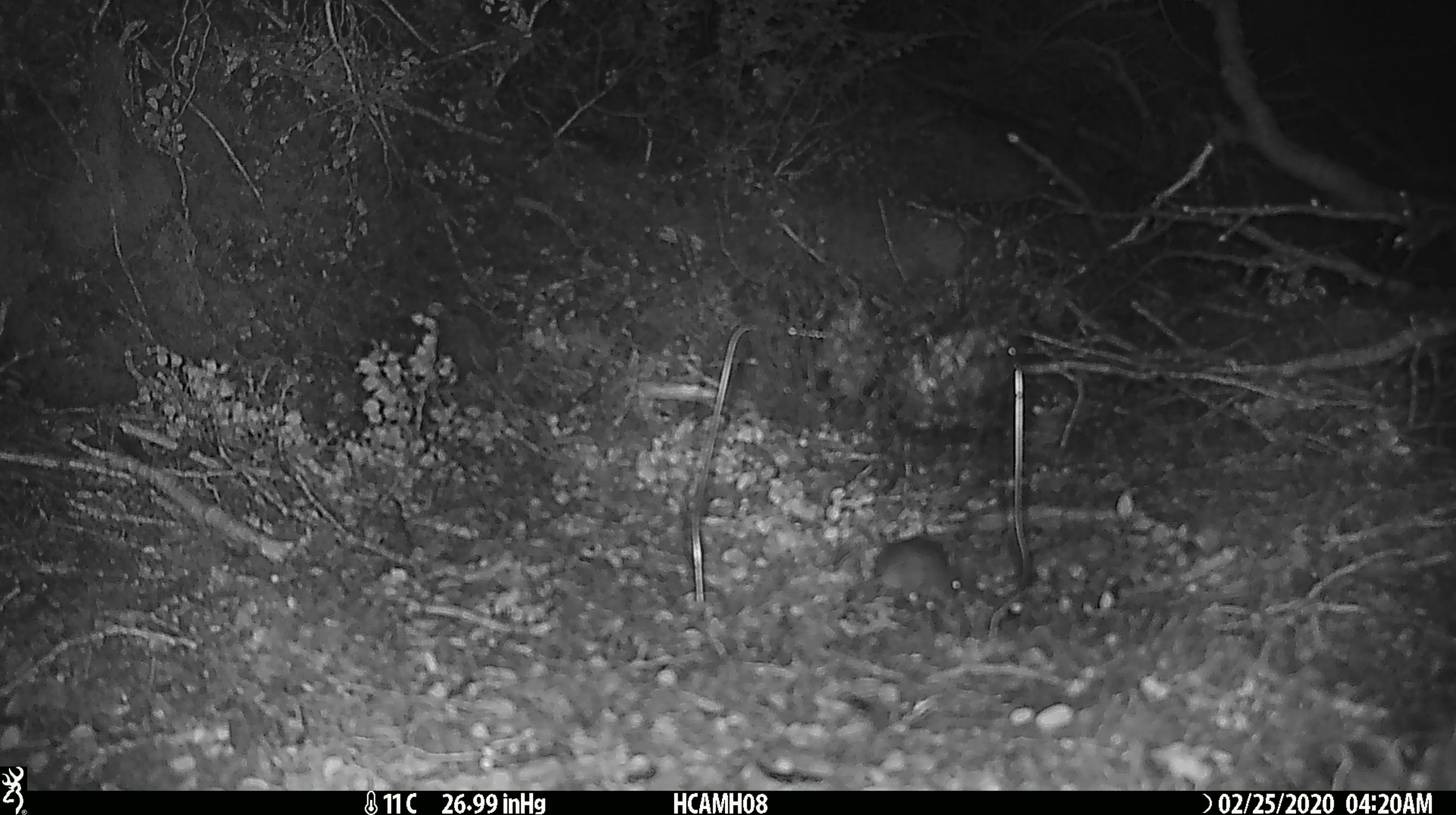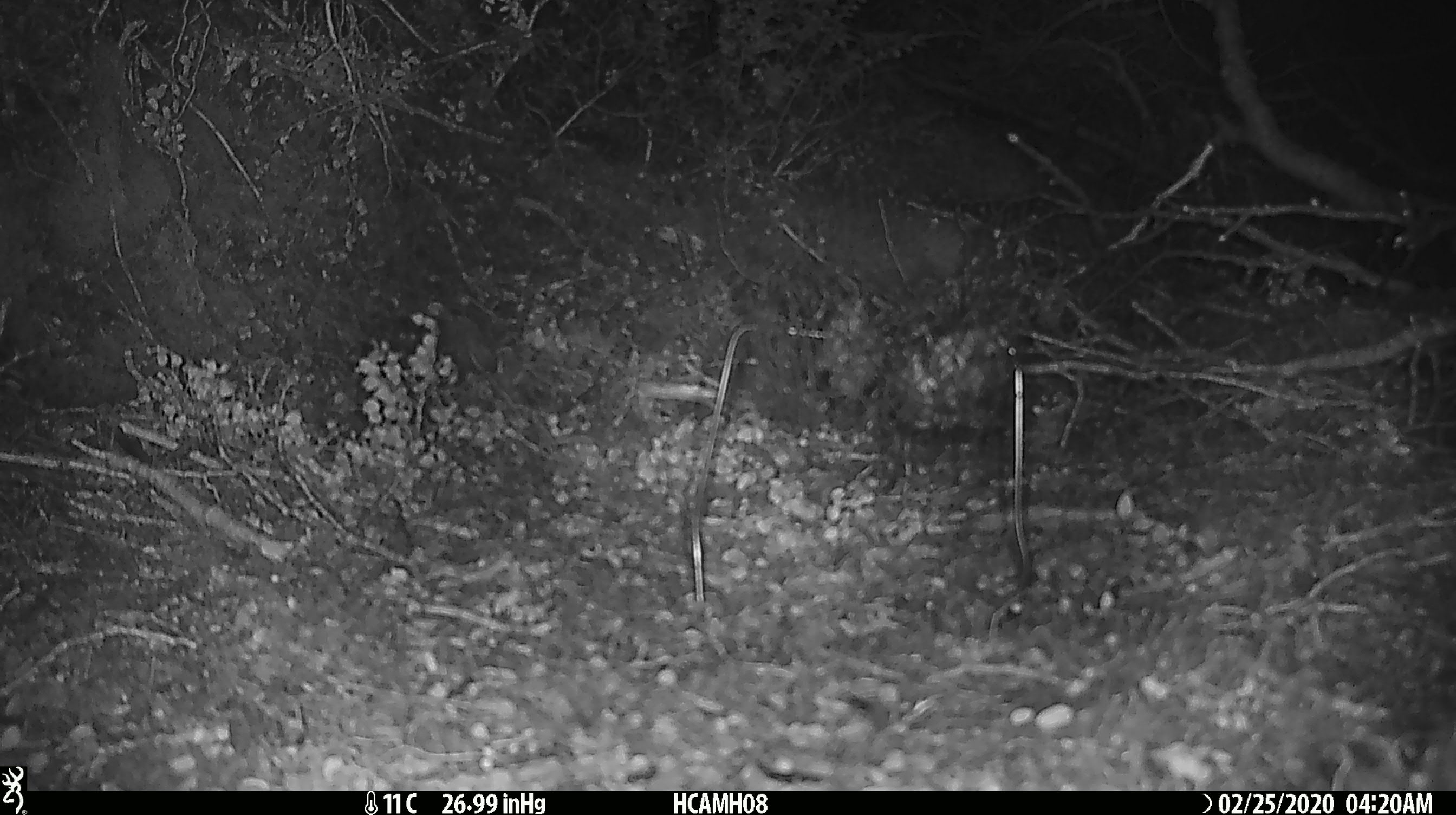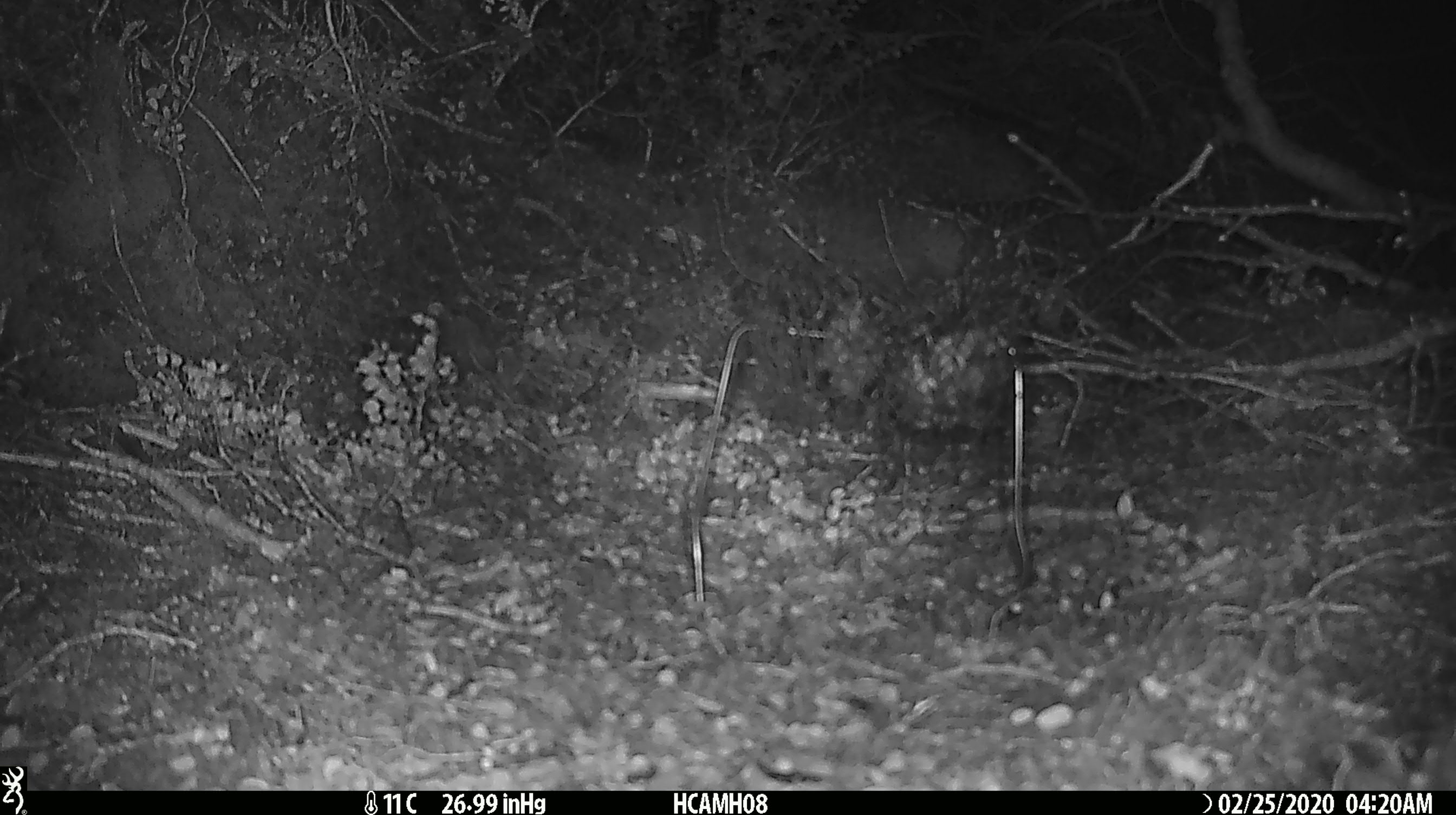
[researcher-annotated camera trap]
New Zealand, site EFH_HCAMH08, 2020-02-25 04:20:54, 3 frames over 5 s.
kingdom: Animalia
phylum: Chordata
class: Mammalia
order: Rodentia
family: Muridae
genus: Mus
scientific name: Mus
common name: mouse